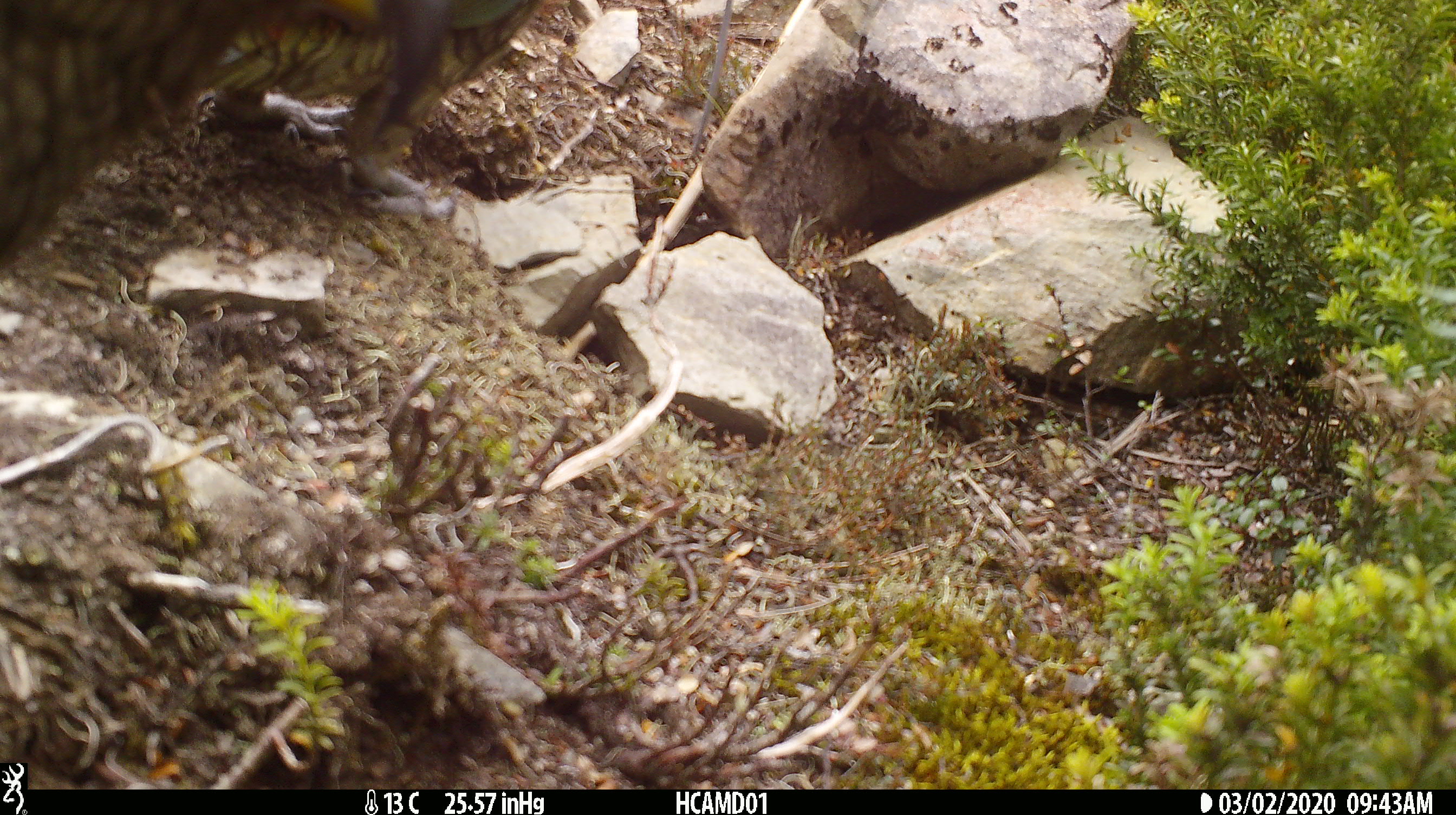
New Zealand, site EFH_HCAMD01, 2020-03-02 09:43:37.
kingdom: Animalia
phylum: Chordata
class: Aves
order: Psittaciformes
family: Strigopidae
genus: Nestor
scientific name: Nestor notabilis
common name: kea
Kea (Nestor notabilis).